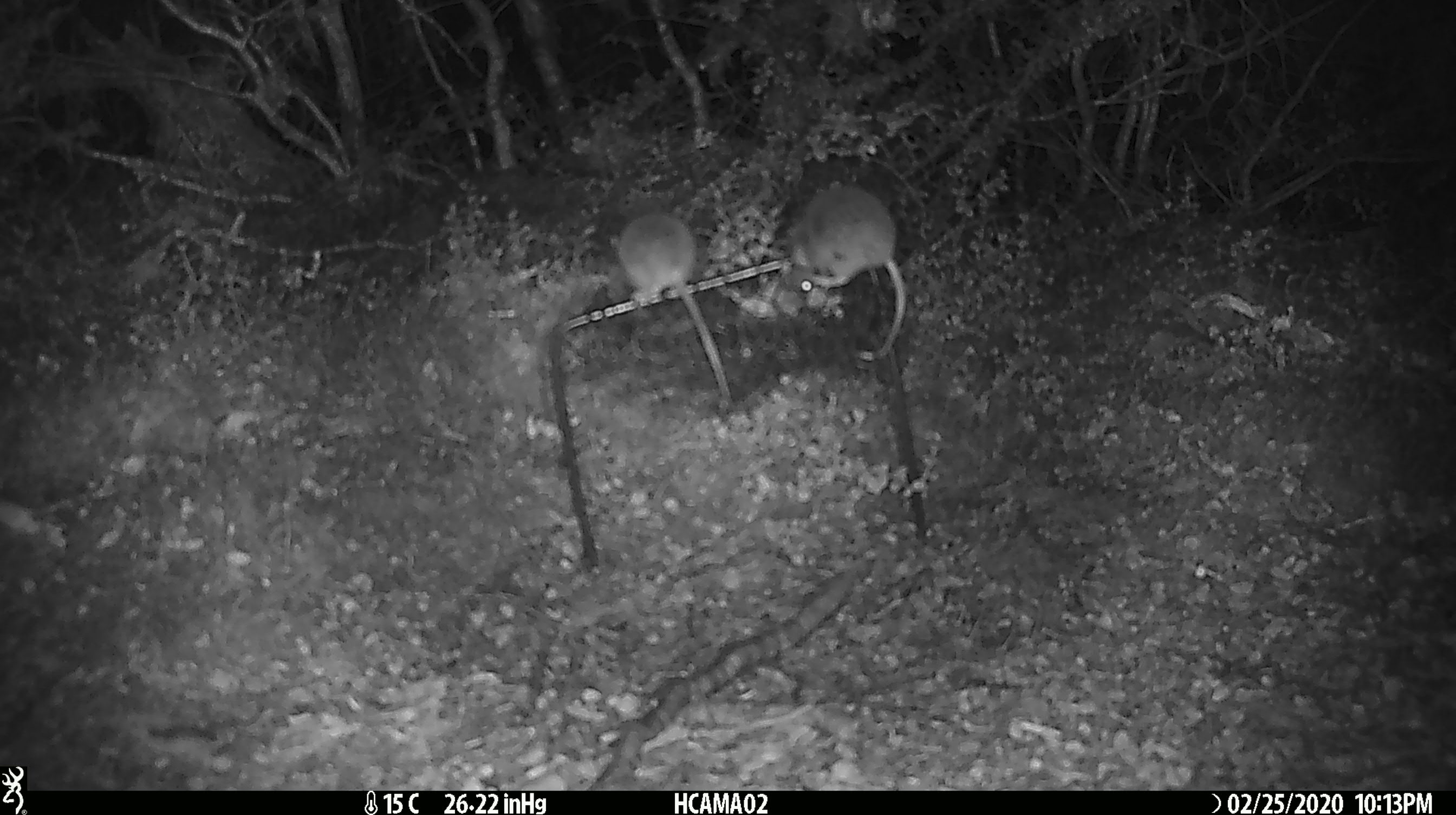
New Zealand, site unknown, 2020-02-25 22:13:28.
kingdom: Animalia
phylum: Chordata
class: Mammalia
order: Rodentia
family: Muridae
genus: Mus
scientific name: Mus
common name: mouse